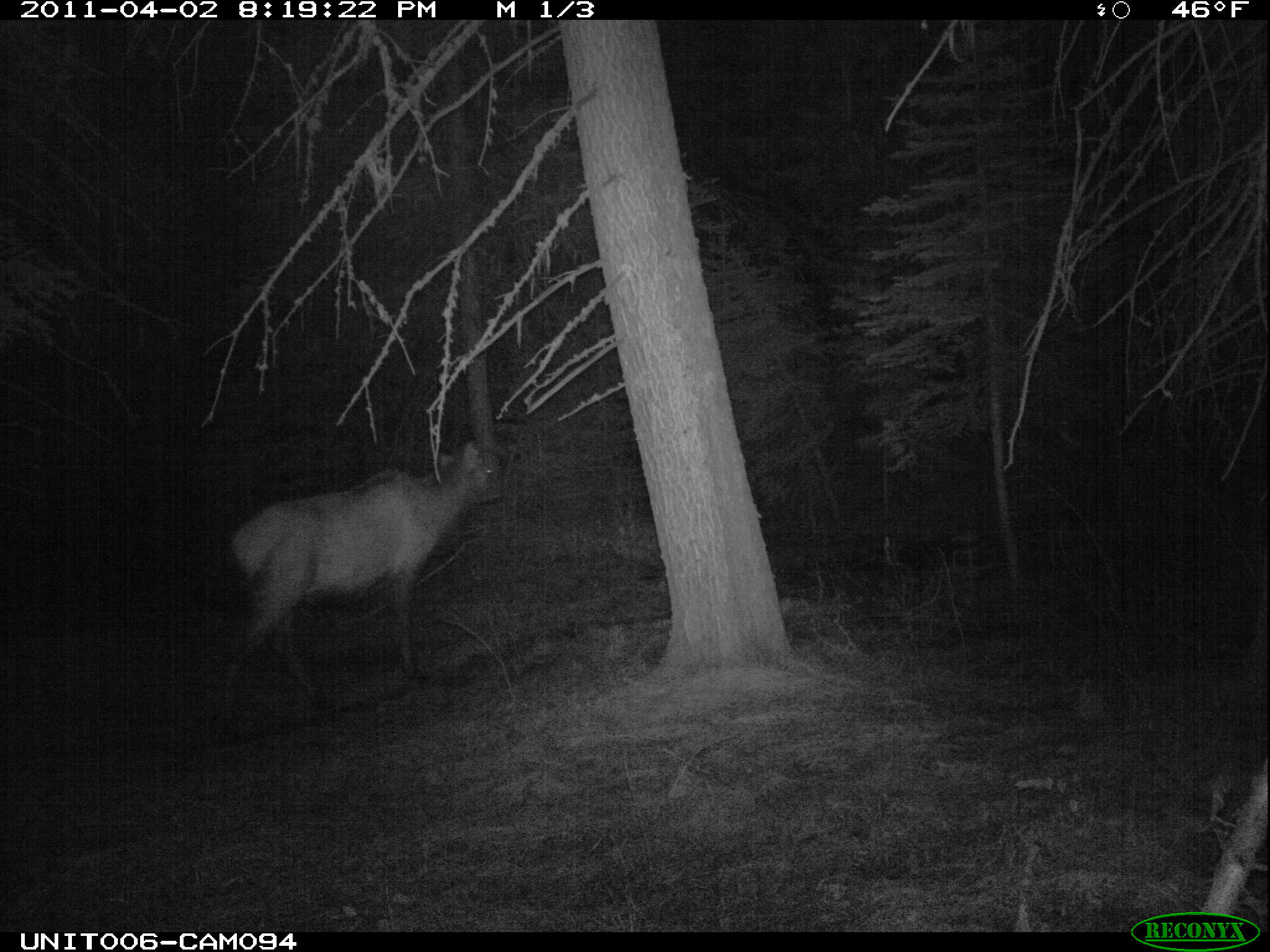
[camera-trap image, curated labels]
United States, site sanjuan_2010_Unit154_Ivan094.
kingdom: Animalia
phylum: Chordata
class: Mammalia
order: Artiodactyla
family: Cervidae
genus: Cervus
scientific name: Cervus elaphus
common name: red deer